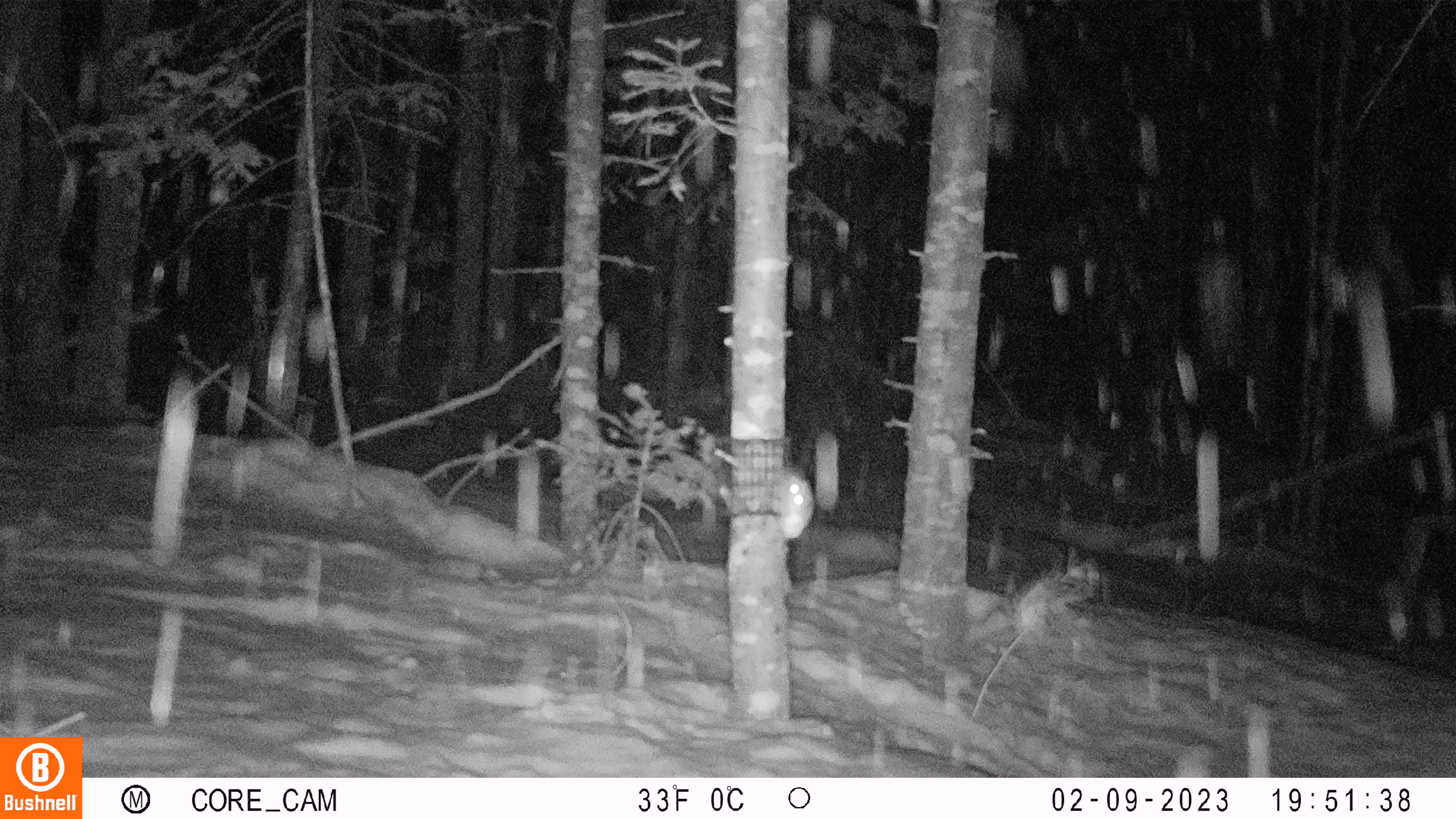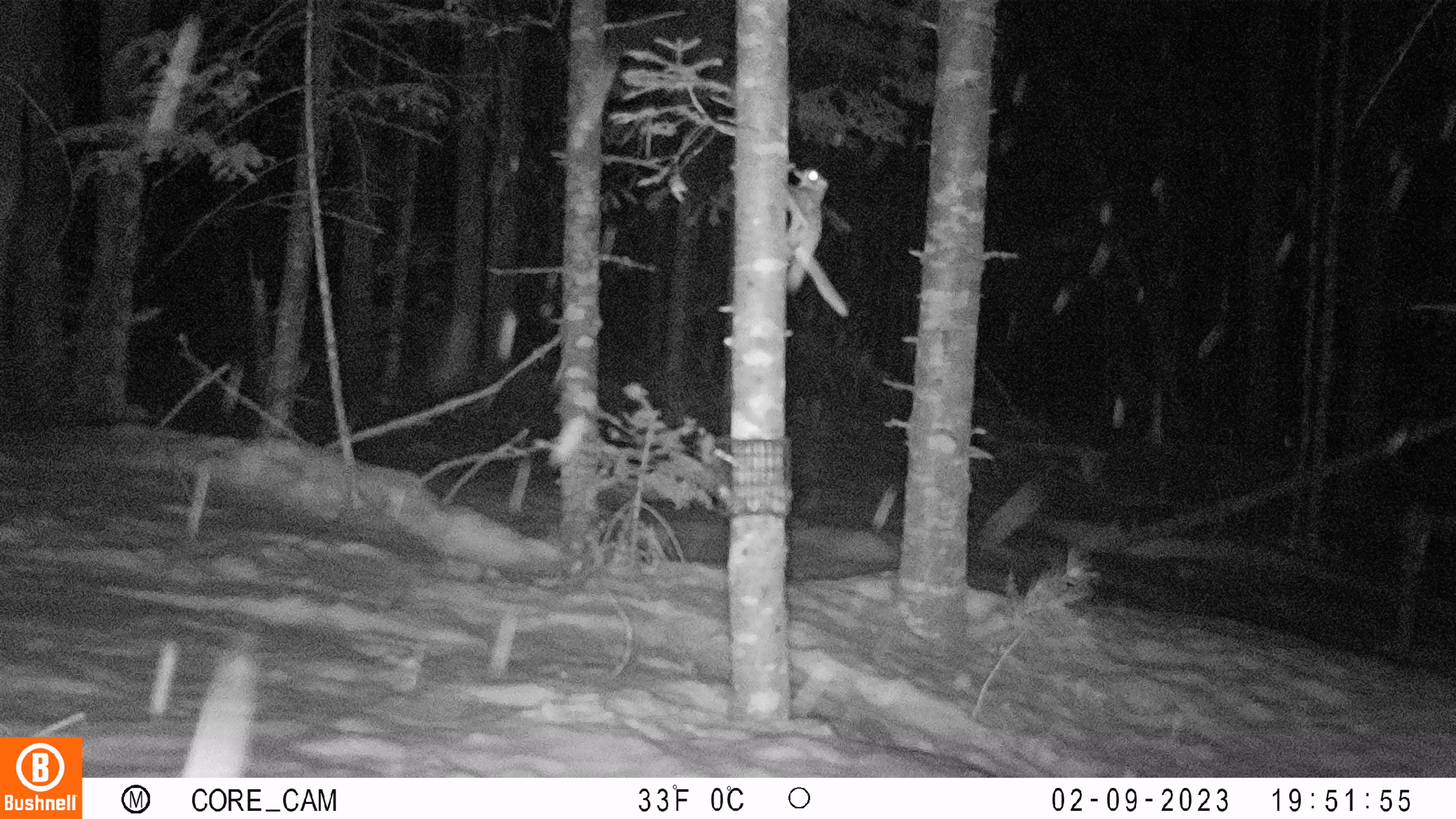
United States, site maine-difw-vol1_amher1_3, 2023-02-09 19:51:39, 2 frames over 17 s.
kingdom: Animalia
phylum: Chordata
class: Mammalia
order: Rodentia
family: Sciuridae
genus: Glaucomys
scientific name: Glaucomys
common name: flying squirrel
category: flying squirrel sp.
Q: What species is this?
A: Flying squirrel sp. (flying squirrel) (Glaucomys).